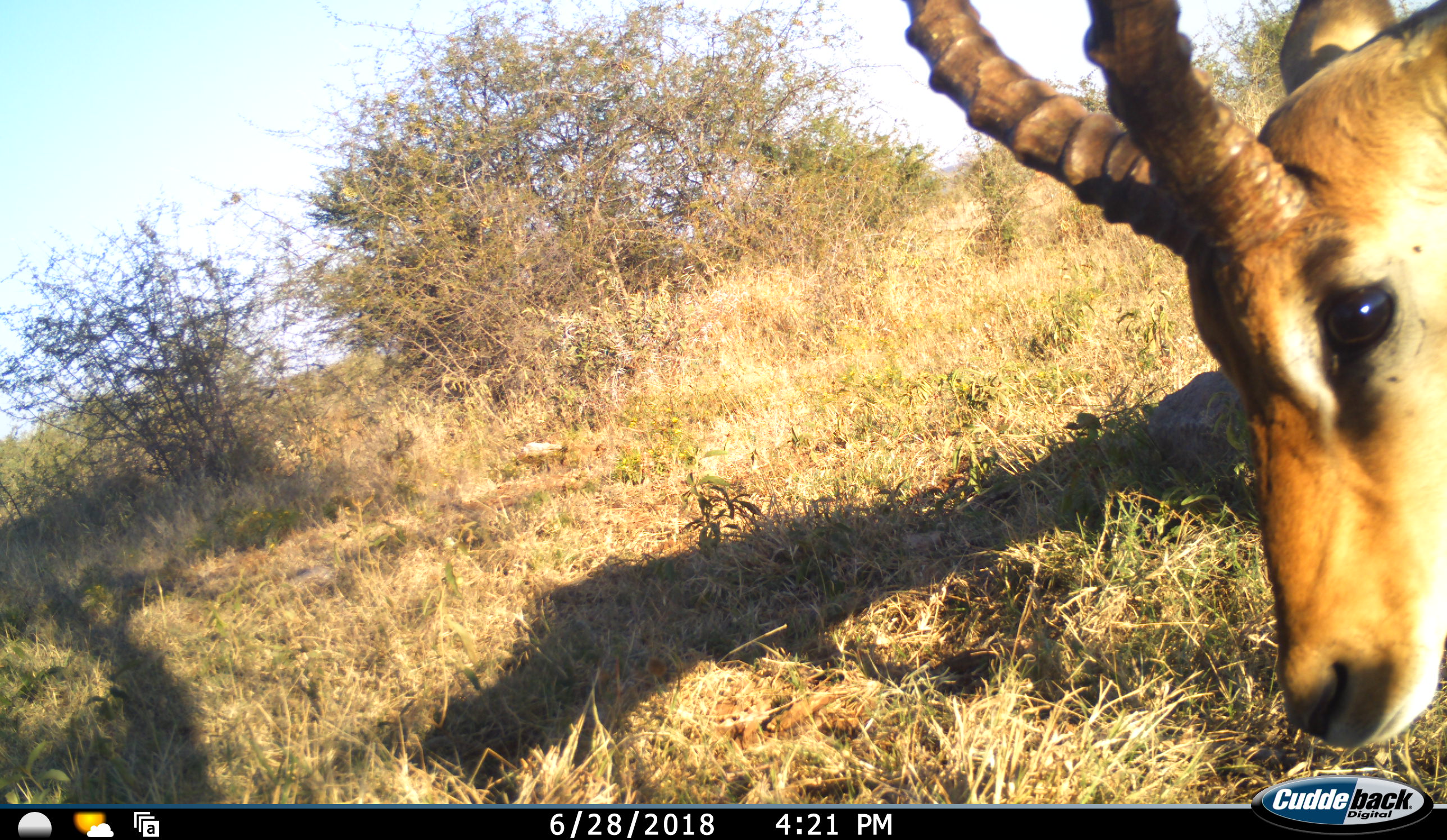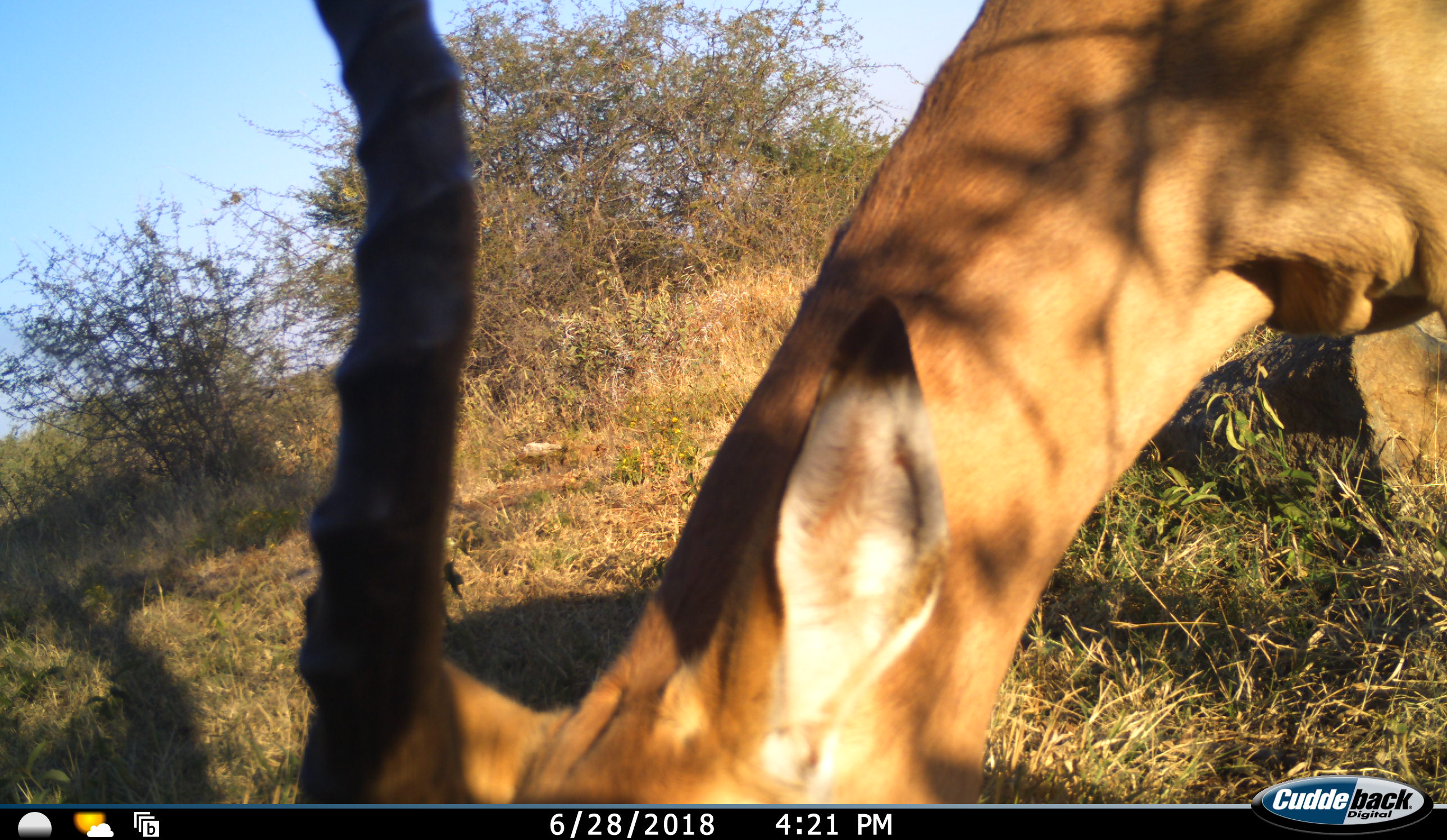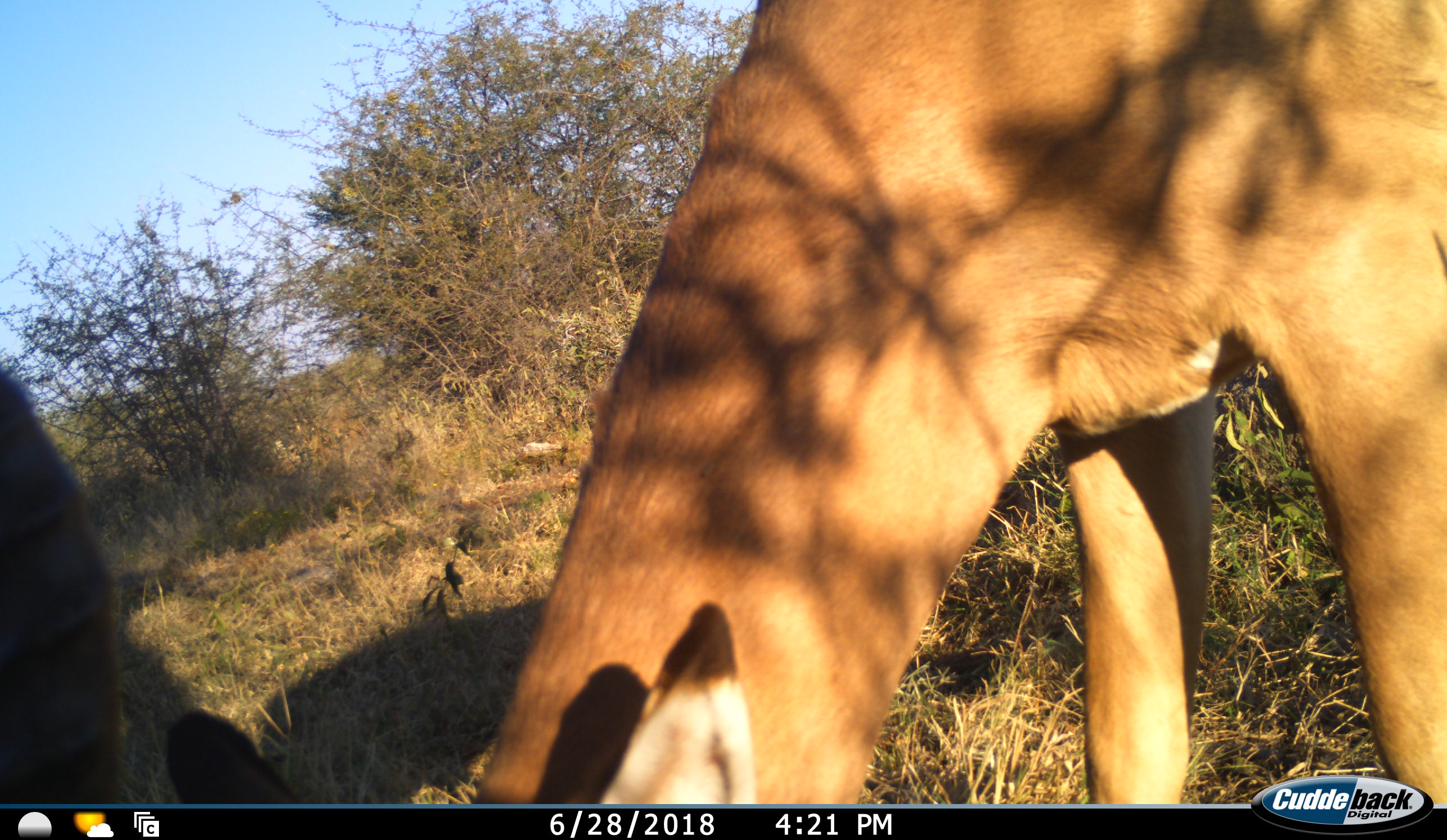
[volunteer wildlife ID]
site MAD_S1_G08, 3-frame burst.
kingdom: Animalia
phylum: Chordata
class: Mammalia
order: Artiodactyla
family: Bovidae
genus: Aepyceros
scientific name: Aepyceros melampus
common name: impala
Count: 1.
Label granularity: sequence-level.